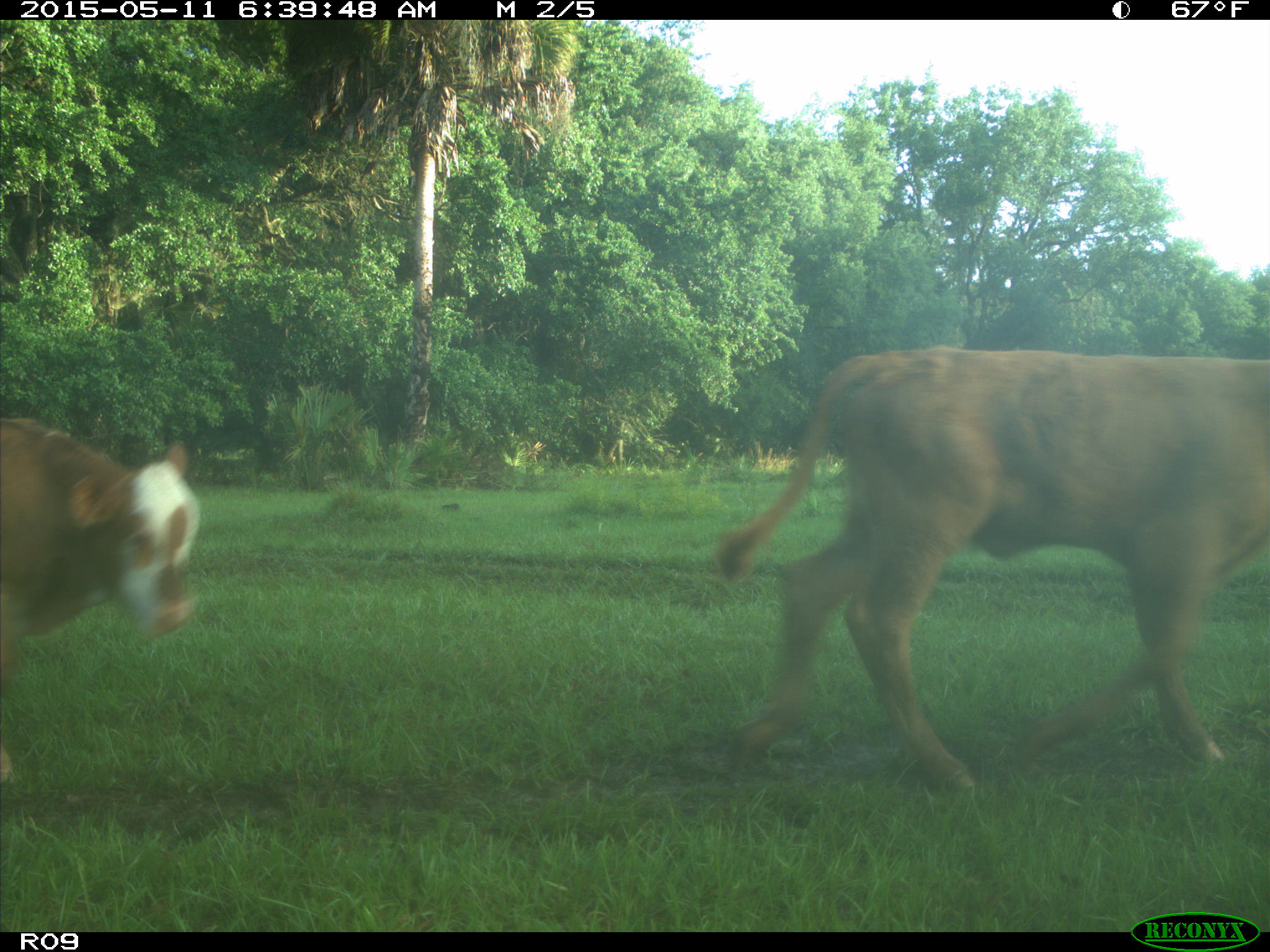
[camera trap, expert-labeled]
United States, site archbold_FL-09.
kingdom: Animalia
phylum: Chordata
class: Mammalia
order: Artiodactyla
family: Bovidae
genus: Bos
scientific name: Bos taurus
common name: domestic cow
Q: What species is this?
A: Bos taurus (domestic cow).